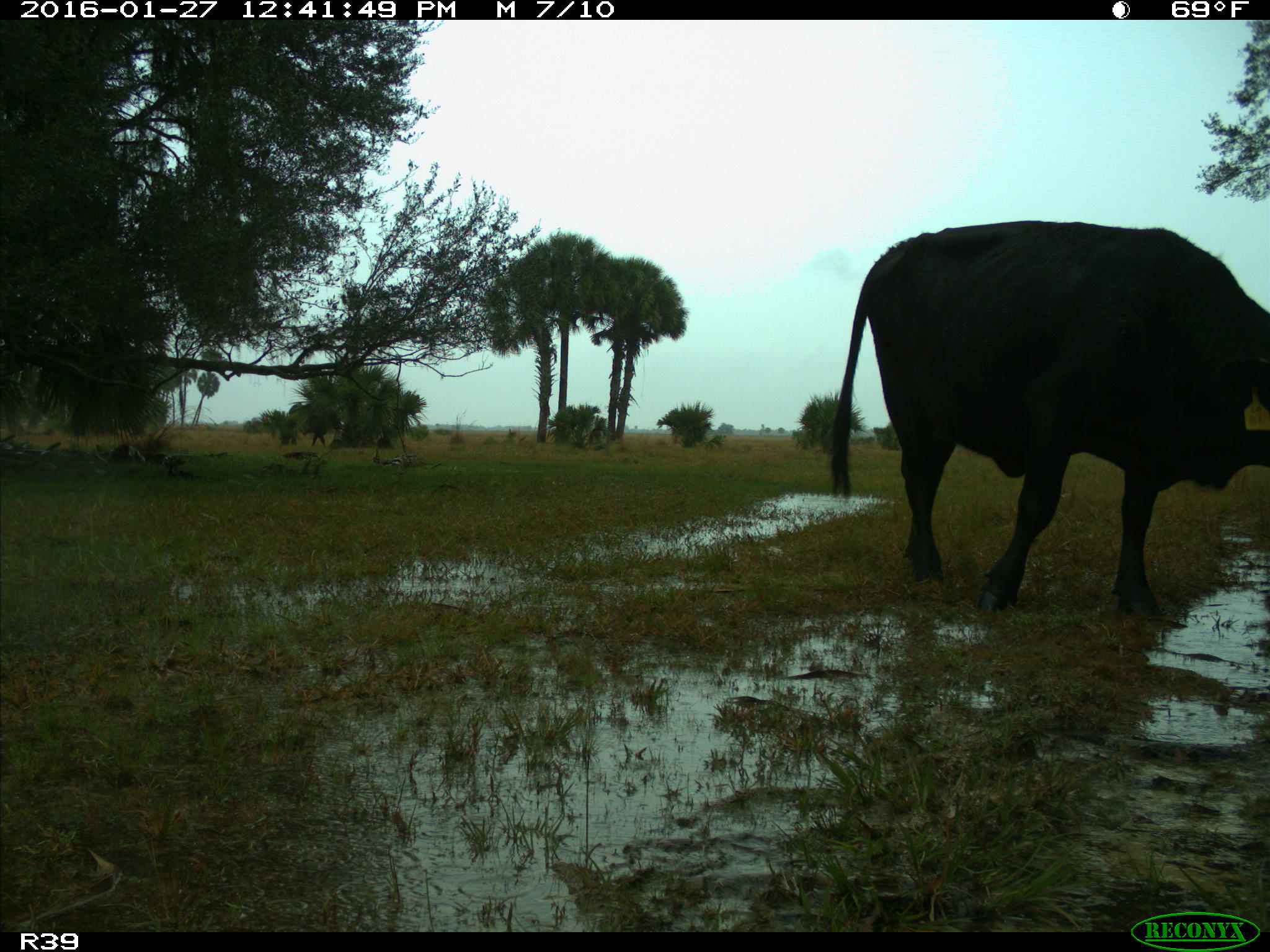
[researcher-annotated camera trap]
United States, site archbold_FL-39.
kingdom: Animalia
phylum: Chordata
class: Mammalia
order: Artiodactyla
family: Bovidae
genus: Bos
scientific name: Bos taurus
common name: domestic cow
Bos taurus (domestic cow).